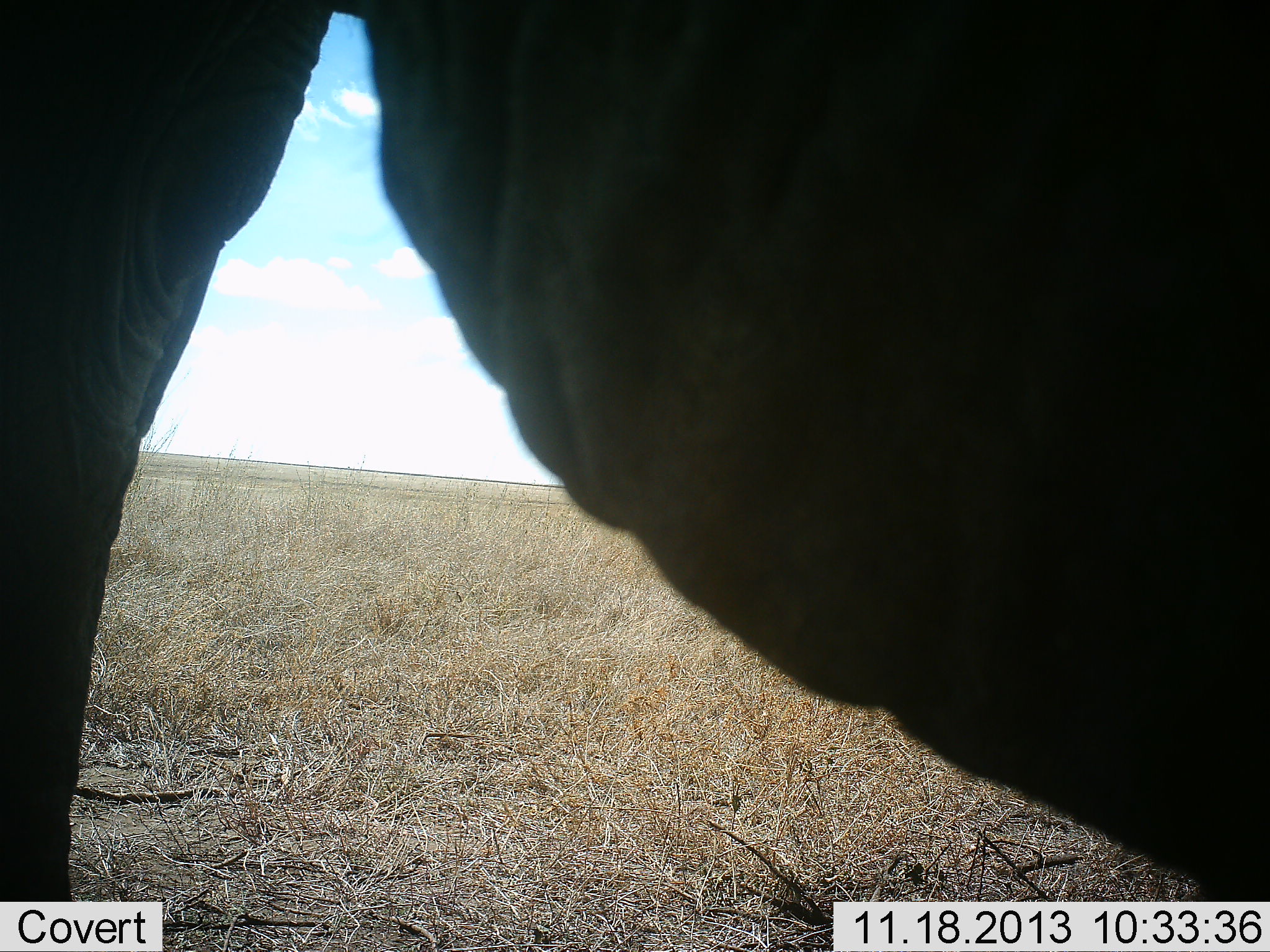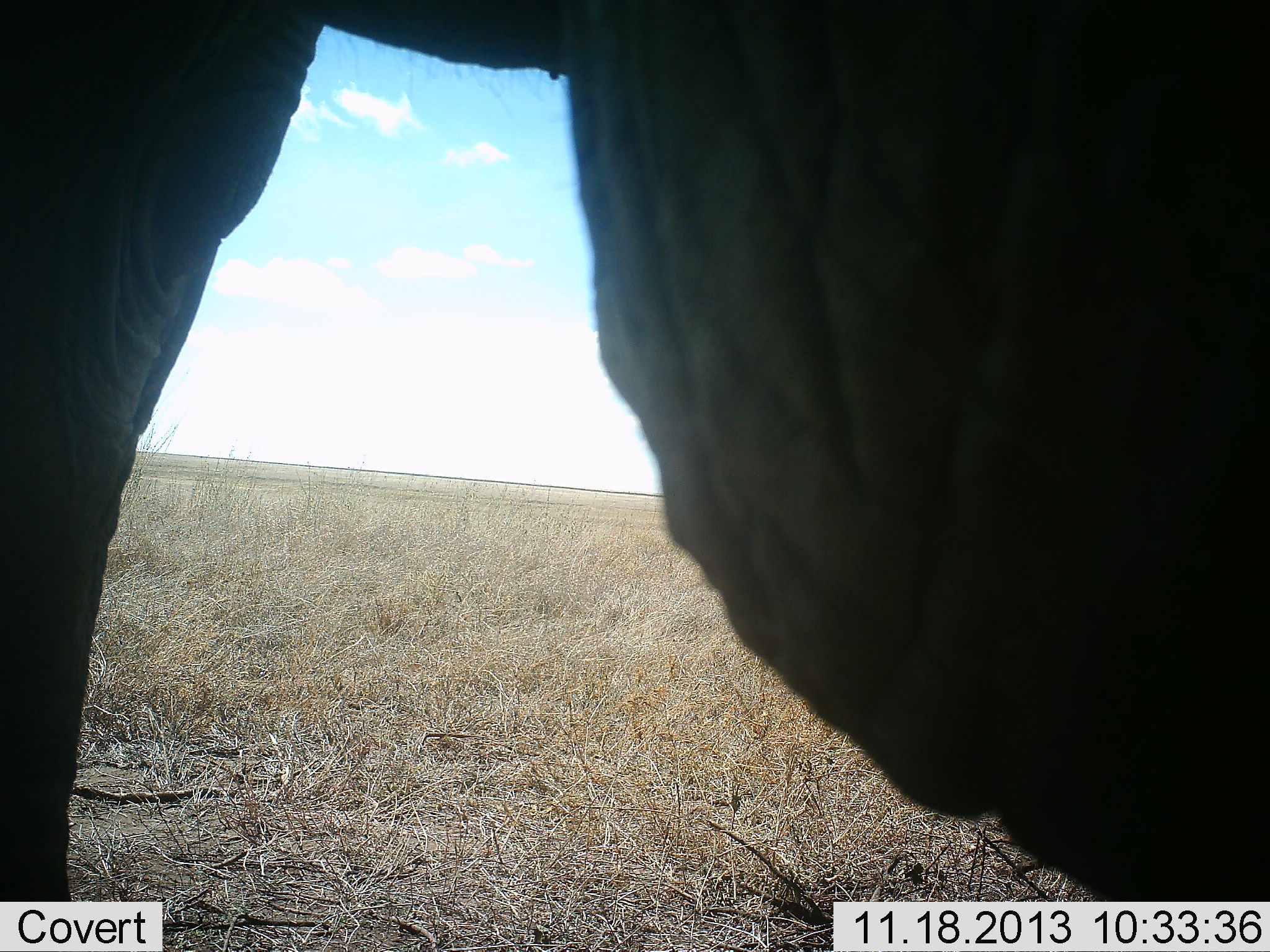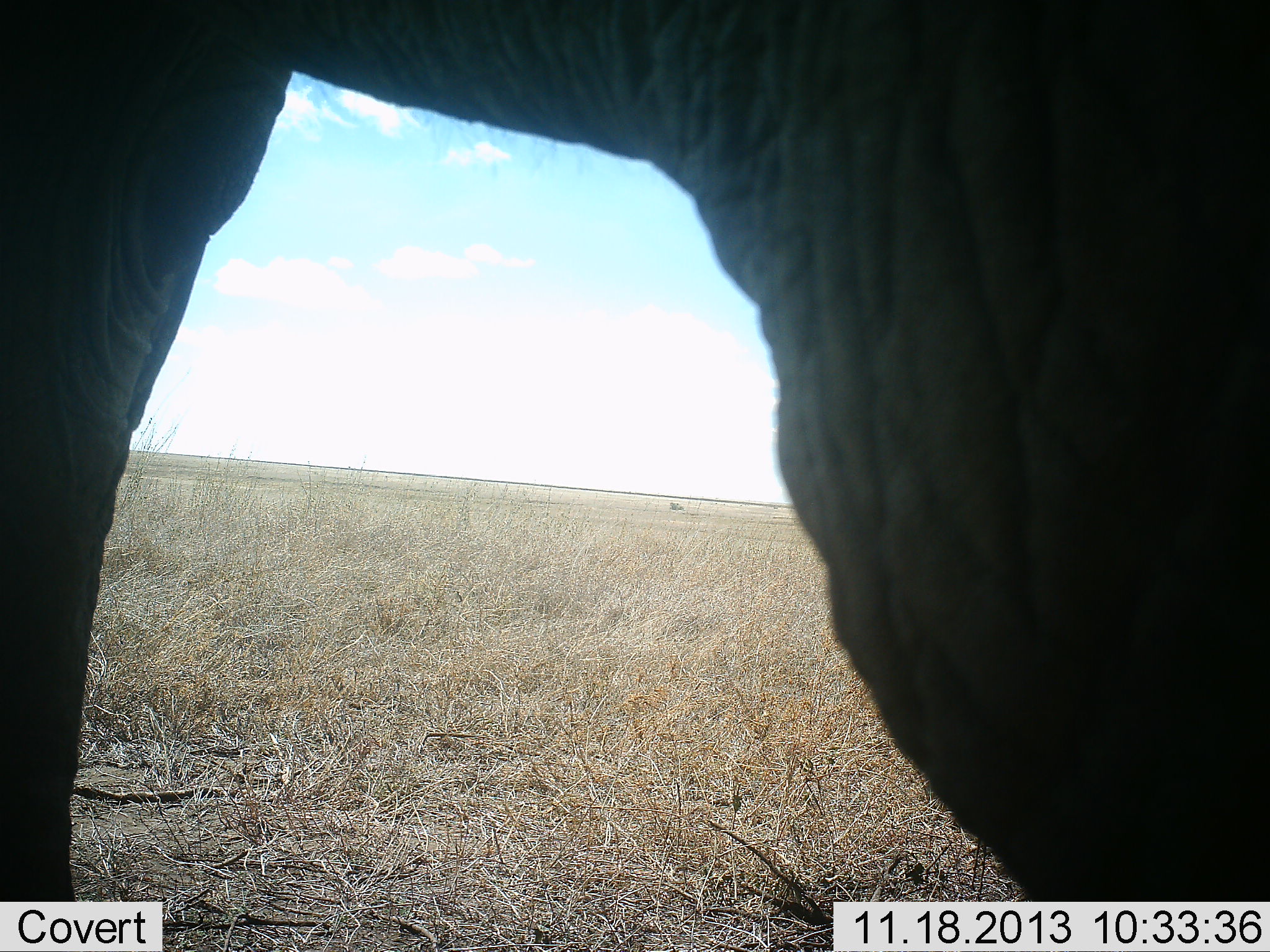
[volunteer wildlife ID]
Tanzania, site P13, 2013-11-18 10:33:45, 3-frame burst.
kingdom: Animalia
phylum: Chordata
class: Mammalia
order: Proboscidea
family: Elephantidae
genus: Loxodonta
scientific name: Loxodonta africana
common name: african bush elephant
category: elephant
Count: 1.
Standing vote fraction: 100%.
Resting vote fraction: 0%.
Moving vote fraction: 0%.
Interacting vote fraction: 5%.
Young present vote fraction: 0%.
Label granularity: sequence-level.